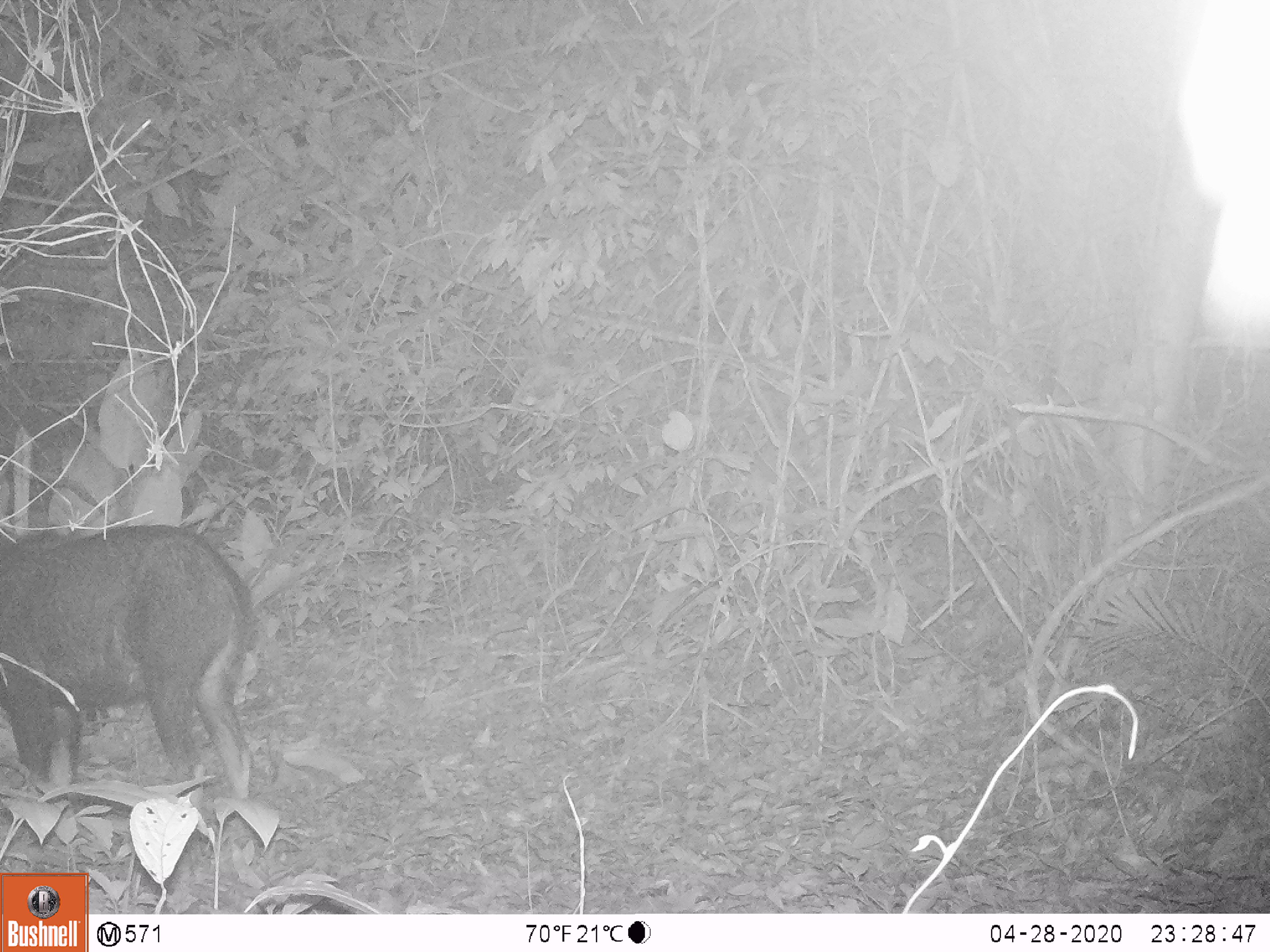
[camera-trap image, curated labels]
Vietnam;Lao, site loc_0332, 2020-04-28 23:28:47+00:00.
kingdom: Animalia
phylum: Chordata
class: Mammalia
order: Artiodactyla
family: Bovidae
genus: Capricornis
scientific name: Capricornis sumatraensis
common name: chinese serow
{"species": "chinese serow (Capricornis sumatraensis)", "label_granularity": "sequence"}